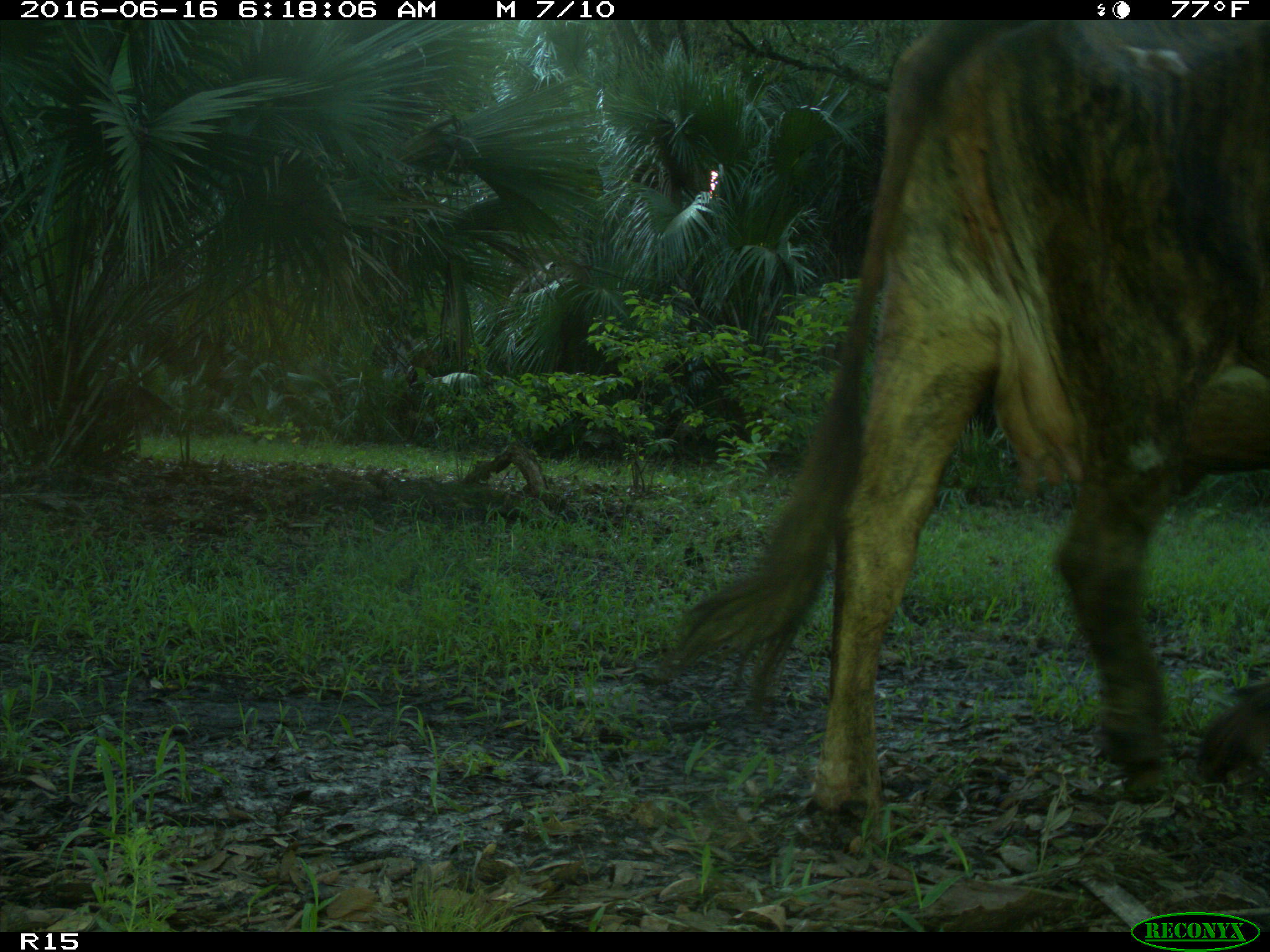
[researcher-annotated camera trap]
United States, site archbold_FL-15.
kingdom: Animalia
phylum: Chordata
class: Mammalia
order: Artiodactyla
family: Bovidae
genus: Bos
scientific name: Bos taurus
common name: domestic cow